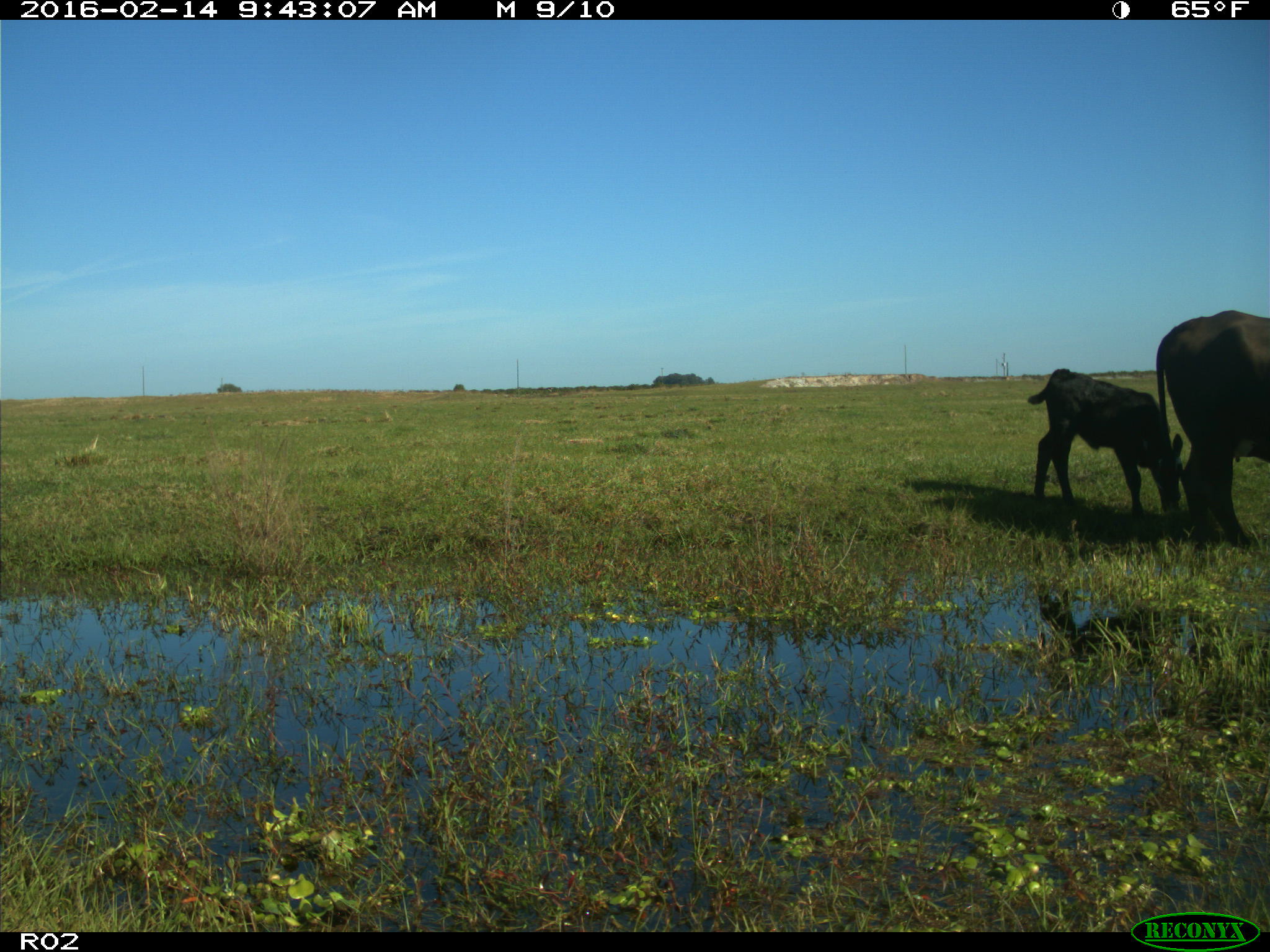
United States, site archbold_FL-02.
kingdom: Animalia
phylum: Chordata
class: Mammalia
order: Artiodactyla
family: Bovidae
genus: Bos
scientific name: Bos taurus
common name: domestic cow